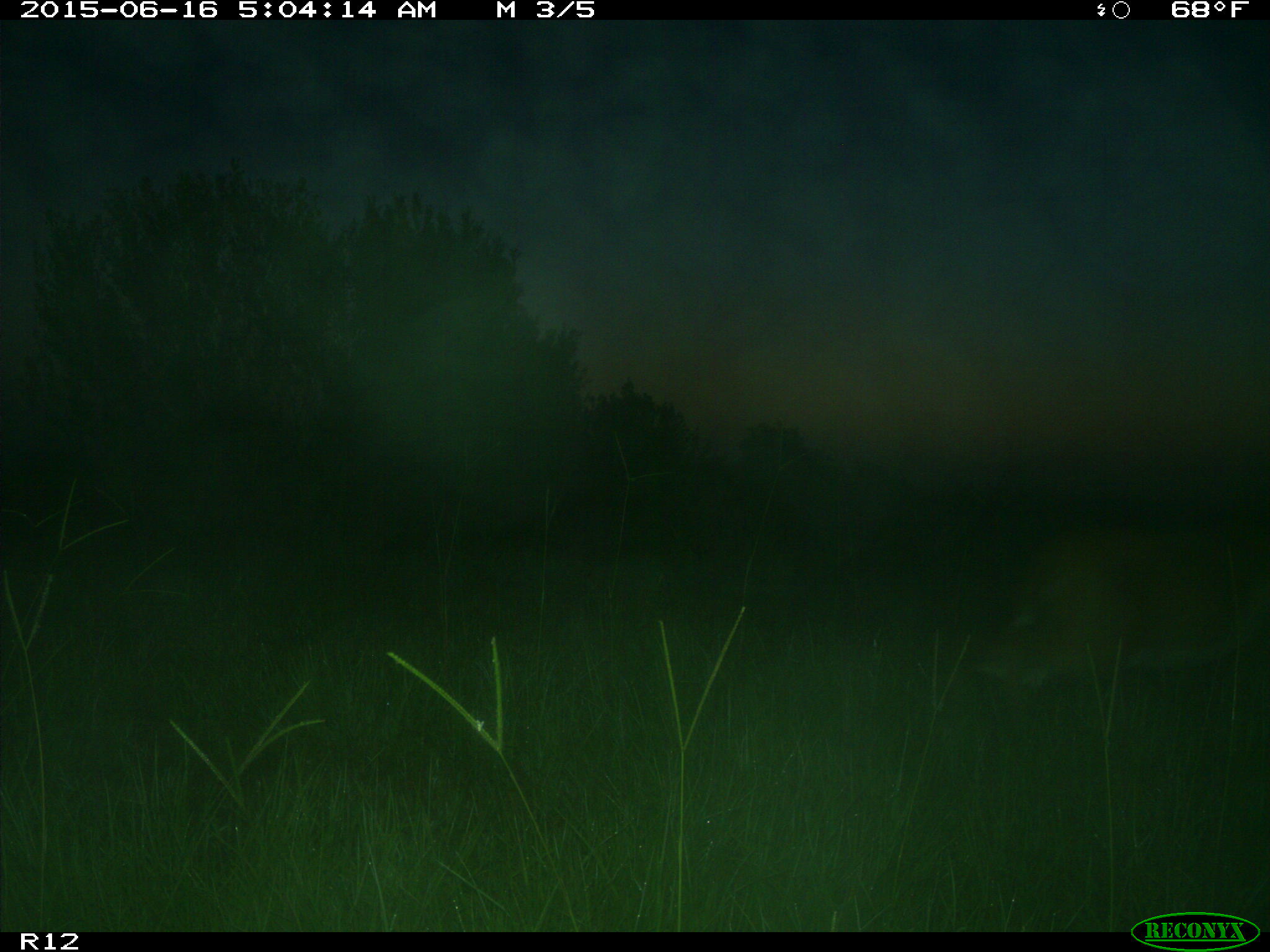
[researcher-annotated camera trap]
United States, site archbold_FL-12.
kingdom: Animalia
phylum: Chordata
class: Mammalia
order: Artiodactyla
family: Suidae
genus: Sus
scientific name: Sus scrofa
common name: wild boar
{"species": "Sus scrofa (wild boar)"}